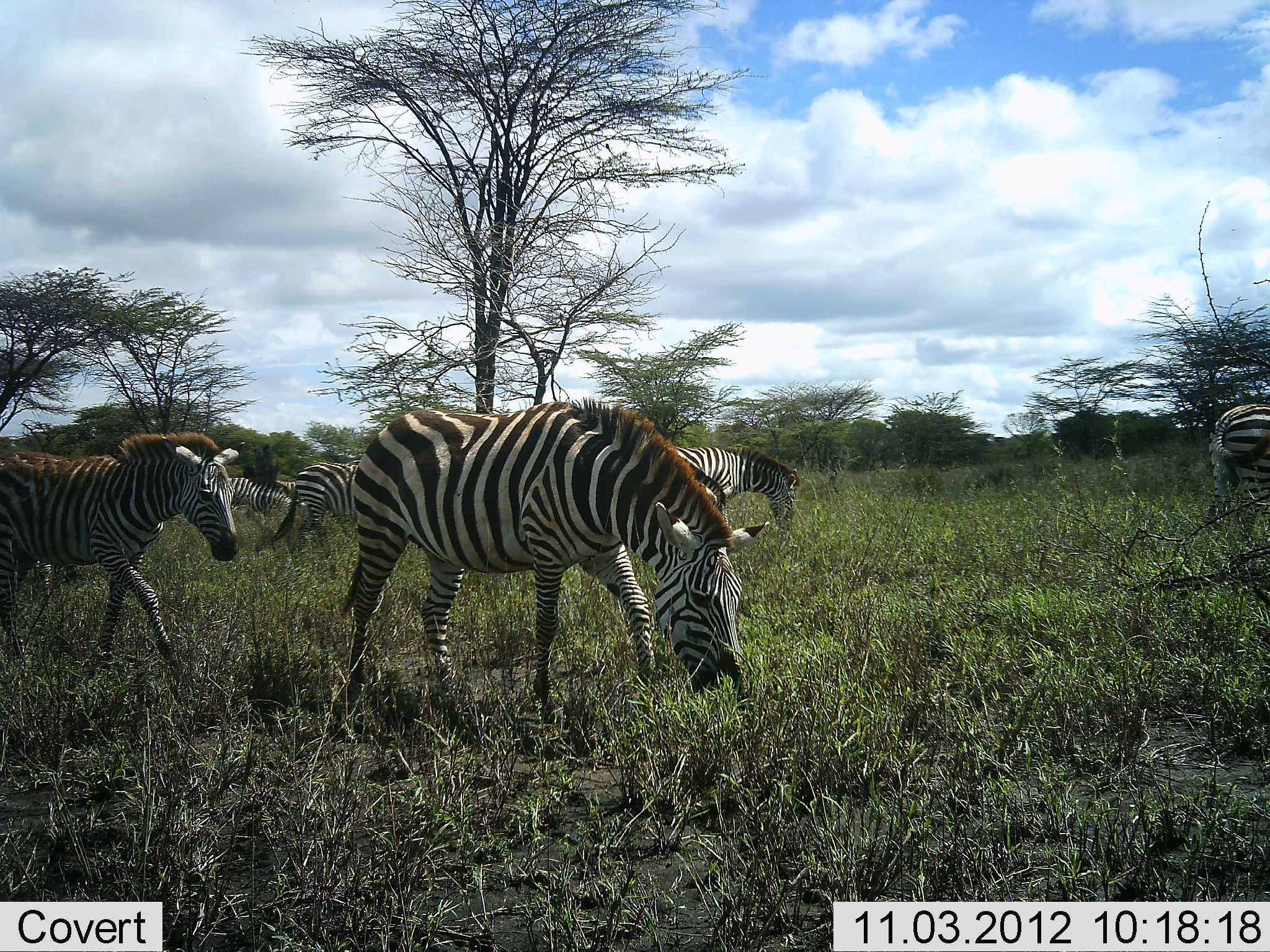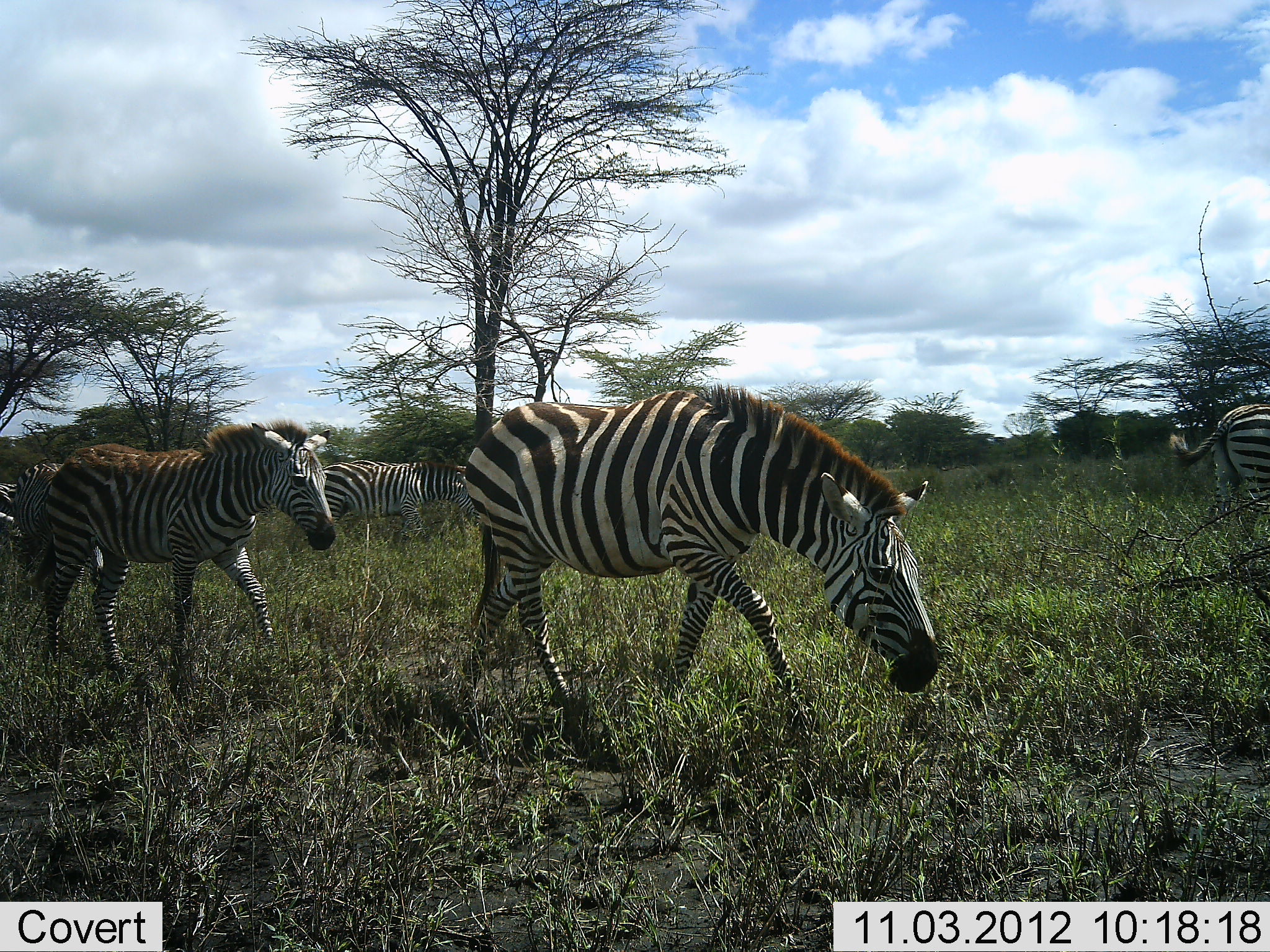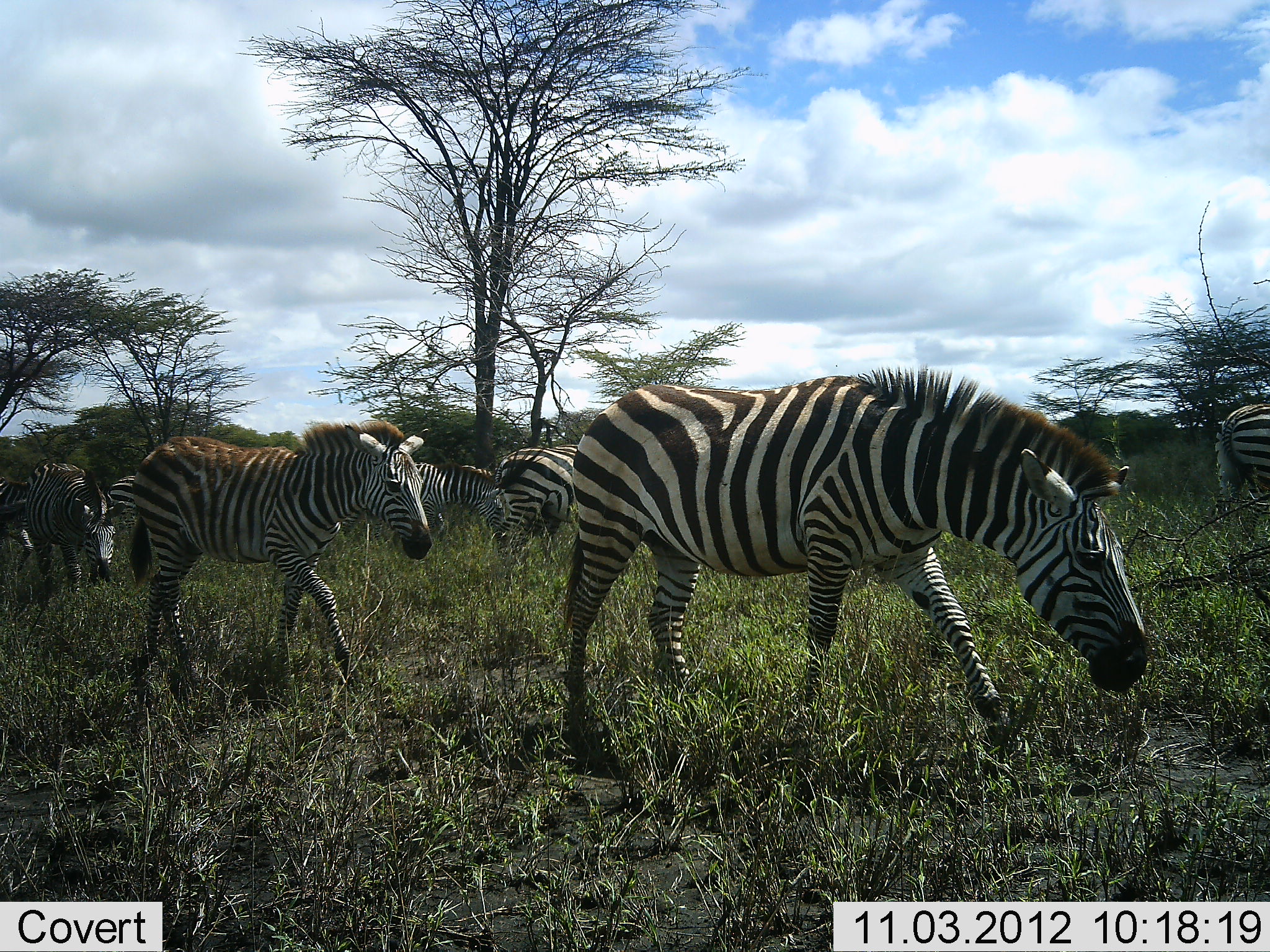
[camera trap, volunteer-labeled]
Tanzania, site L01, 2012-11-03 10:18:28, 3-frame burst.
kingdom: Animalia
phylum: Chordata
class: Mammalia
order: Perissodactyla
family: Equidae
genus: Equus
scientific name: Equus quagga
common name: plains zebra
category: zebra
Zebra (plains zebra) (Equus quagga), count 8. Behavior (volunteer vote fractions): standing 40%, resting 0%, moving 100%, interacting 0%. Young present (vote fraction): 20%. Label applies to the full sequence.